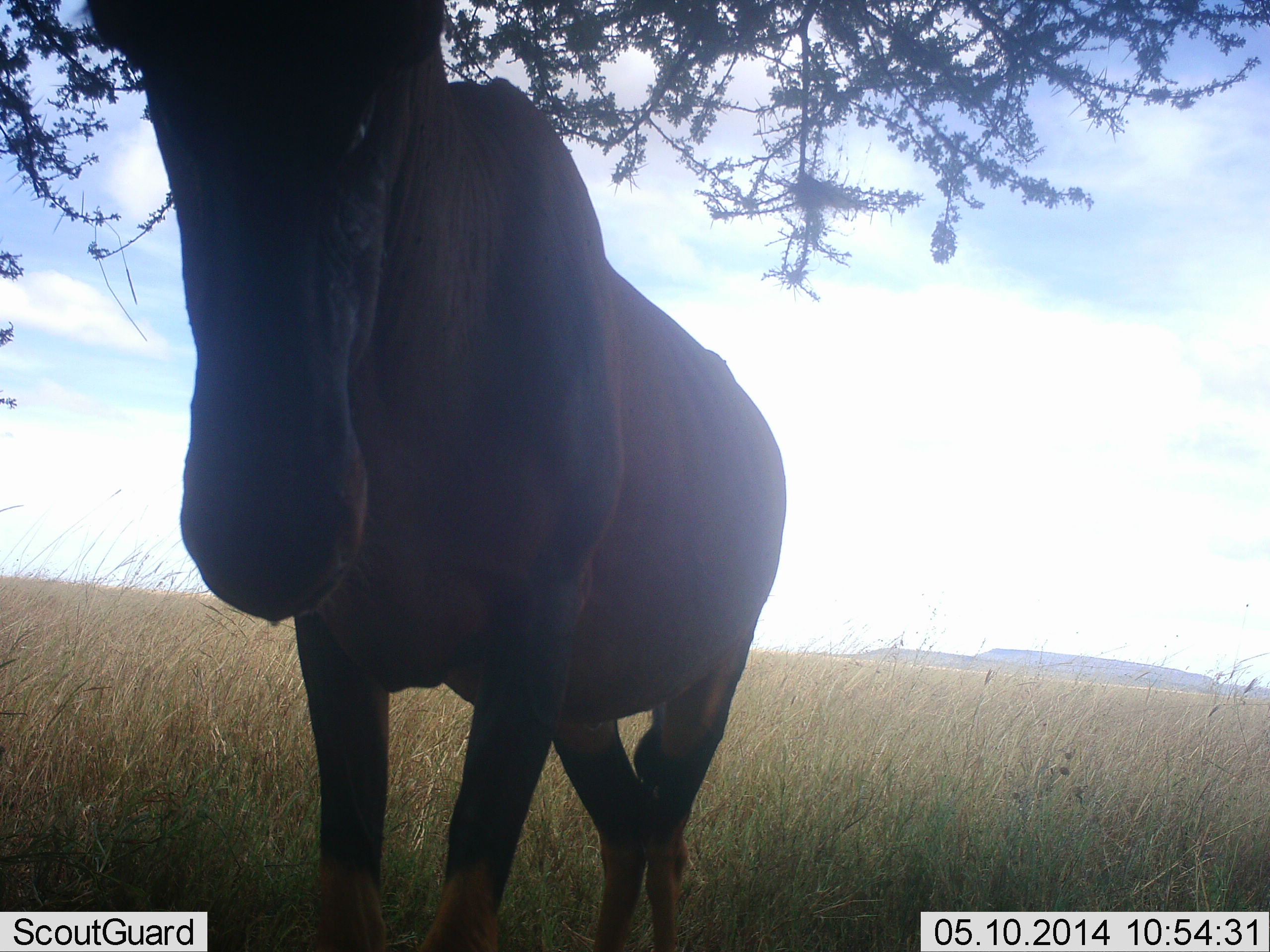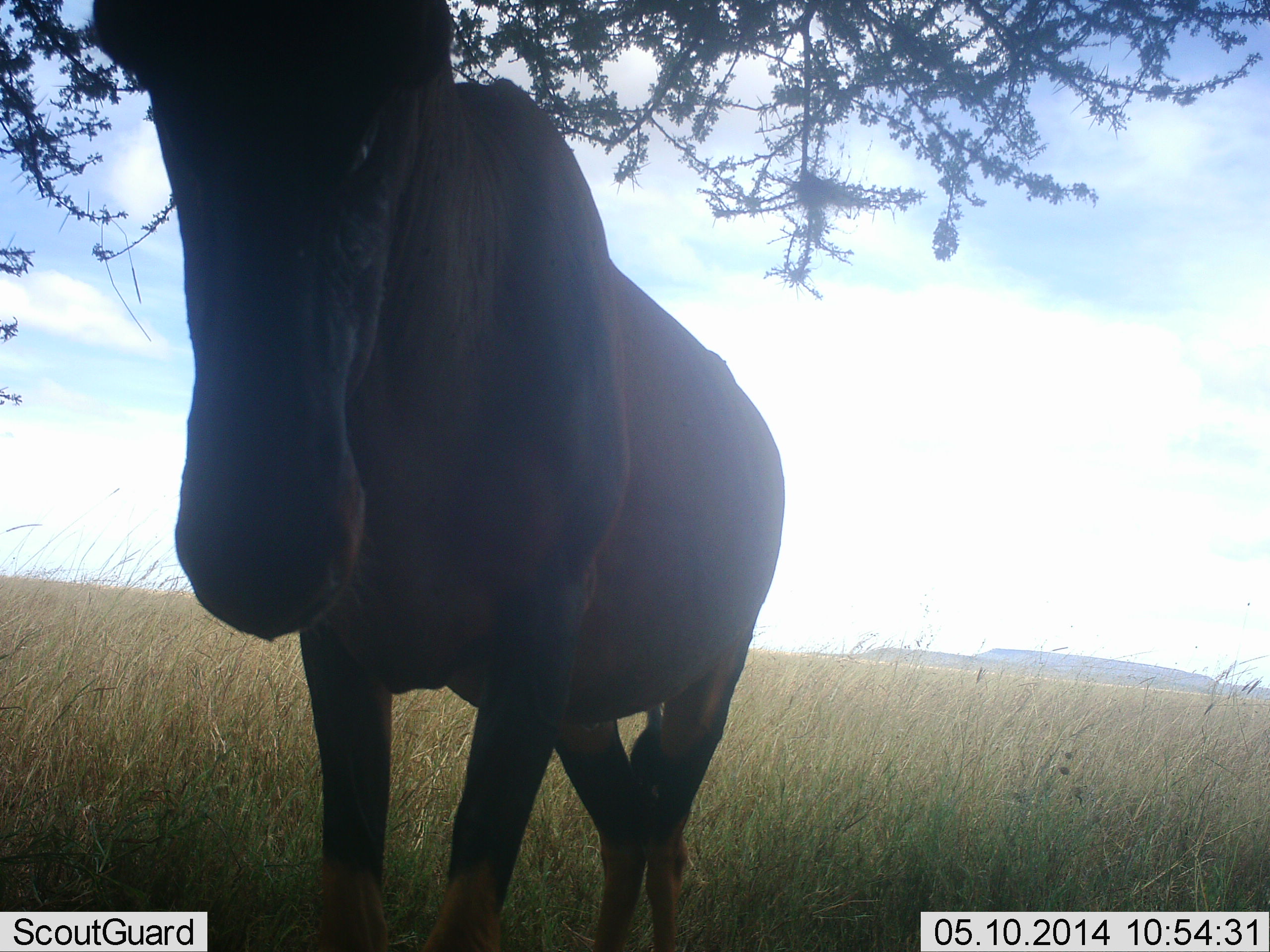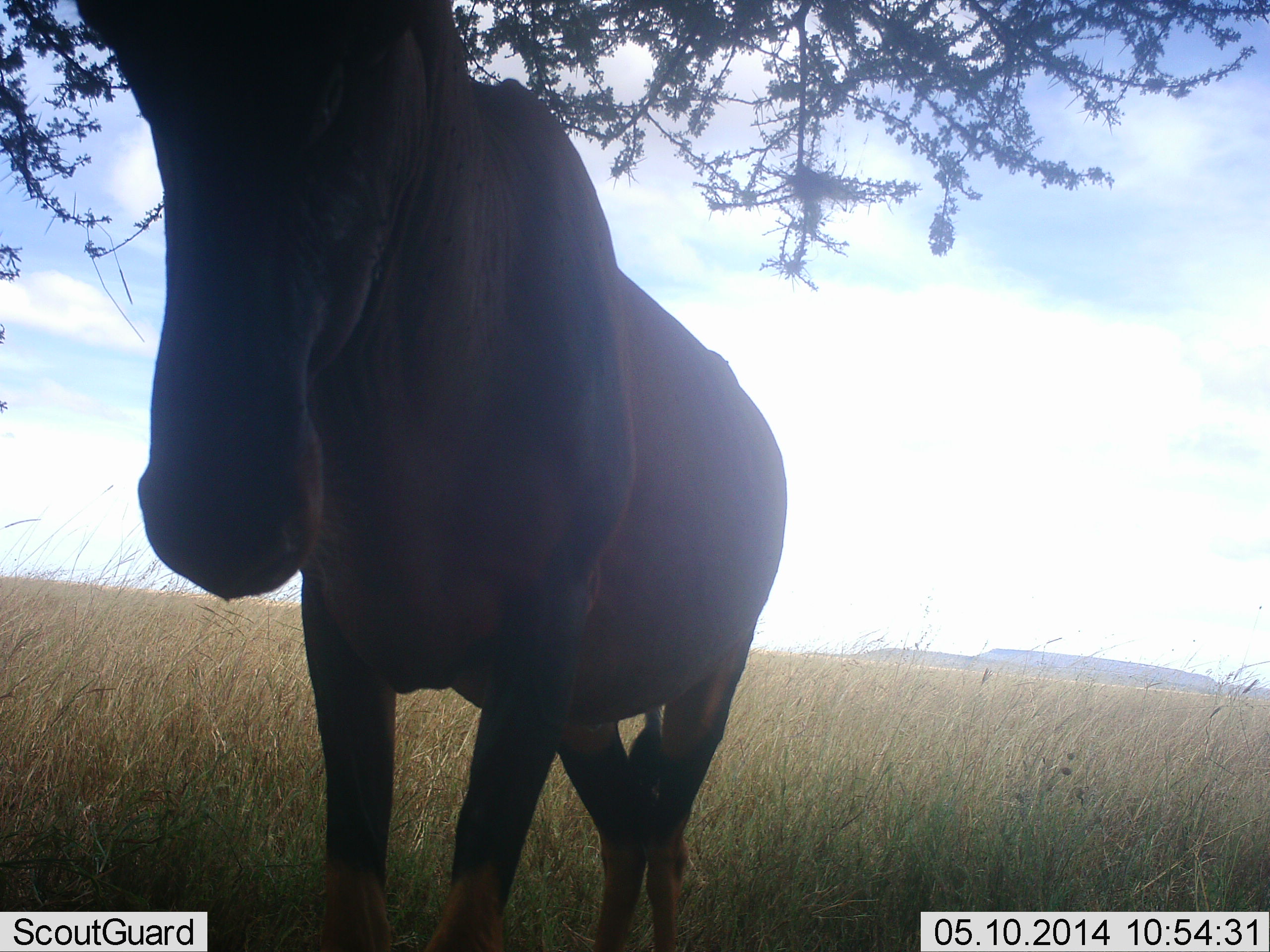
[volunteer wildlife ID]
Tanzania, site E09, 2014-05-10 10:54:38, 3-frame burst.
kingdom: Animalia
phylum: Chordata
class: Mammalia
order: Artiodactyla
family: Bovidae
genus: Damaliscus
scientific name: Damaliscus lunatus jimela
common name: topi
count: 1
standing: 100%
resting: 0%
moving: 0%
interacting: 0%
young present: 0%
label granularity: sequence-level